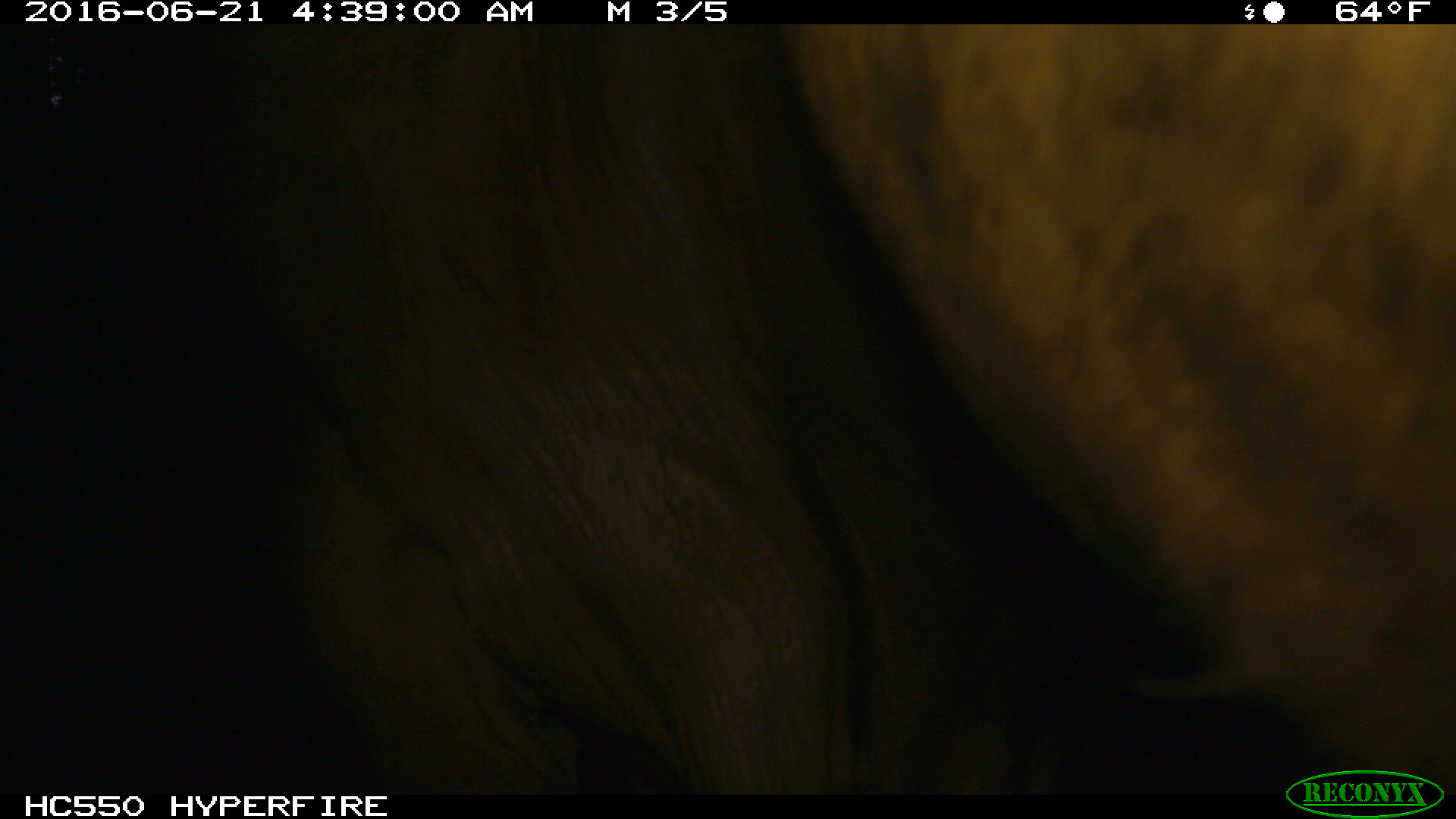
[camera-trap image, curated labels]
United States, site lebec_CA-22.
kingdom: Animalia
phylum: Chordata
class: Mammalia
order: Artiodactyla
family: Bovidae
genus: Bos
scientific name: Bos taurus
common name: domestic cow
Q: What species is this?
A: Bos taurus (domestic cow).